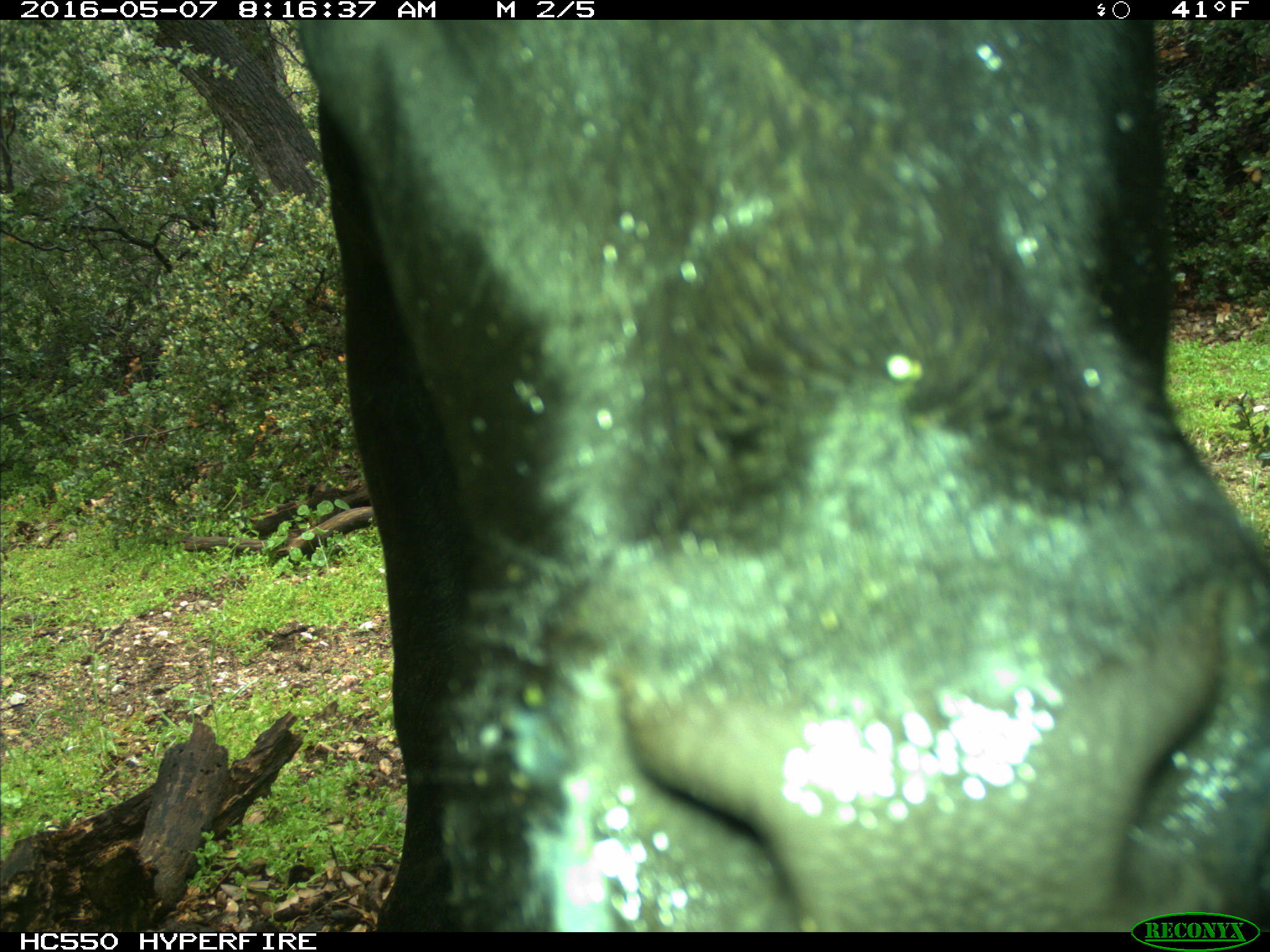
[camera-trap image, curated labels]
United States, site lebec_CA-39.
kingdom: Animalia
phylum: Chordata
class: Mammalia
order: Artiodactyla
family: Bovidae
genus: Bos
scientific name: Bos taurus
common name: domestic cow